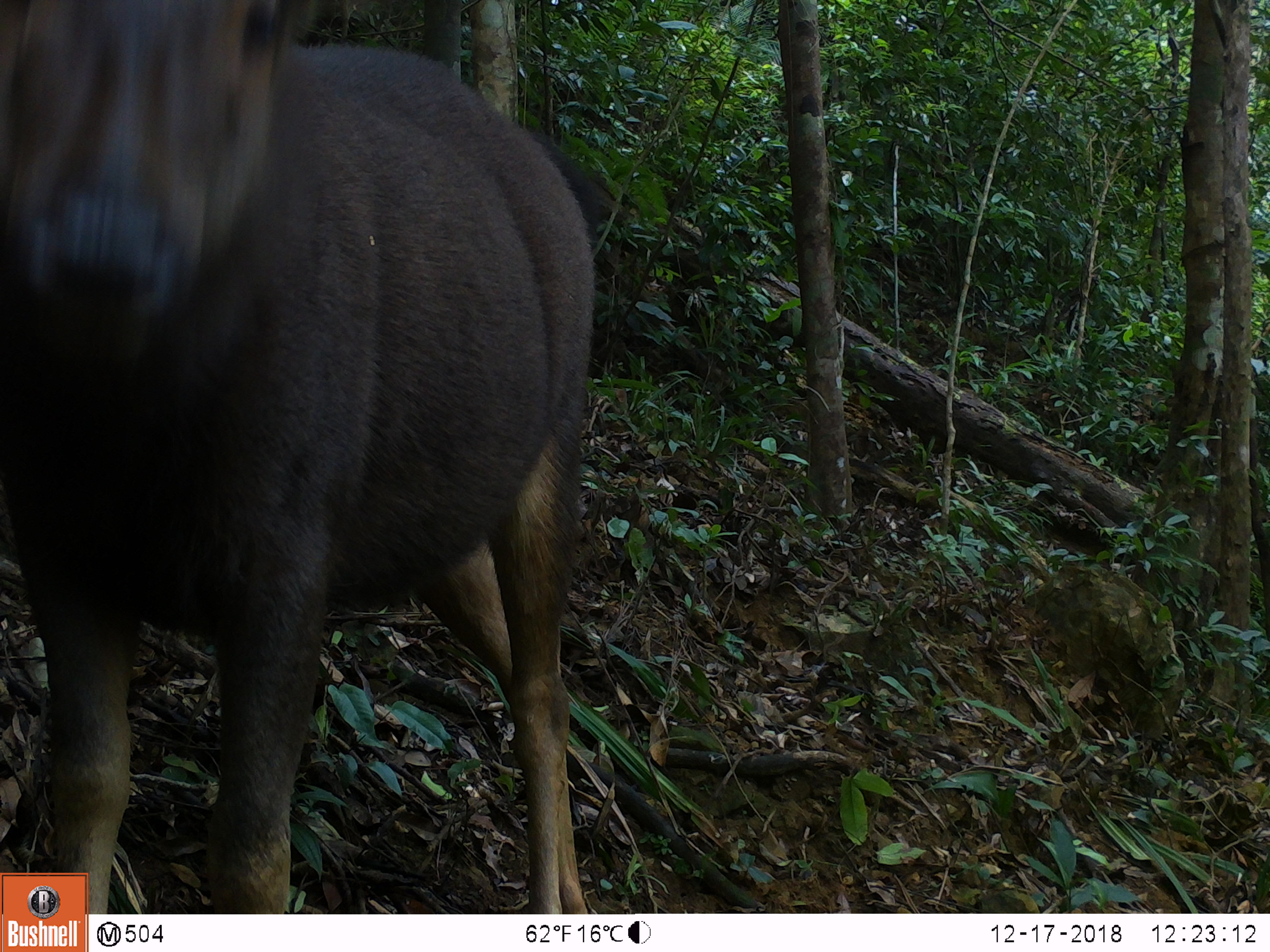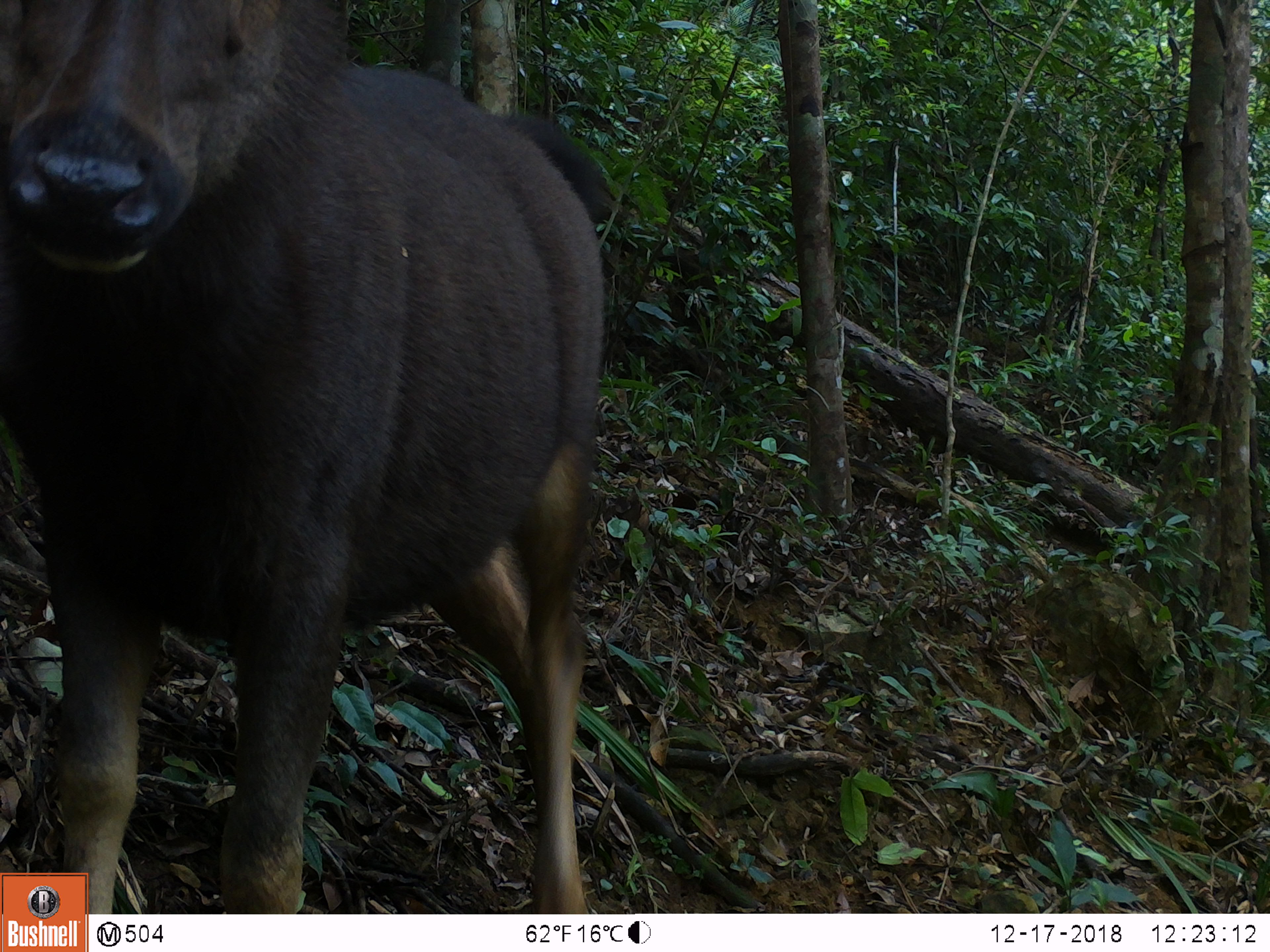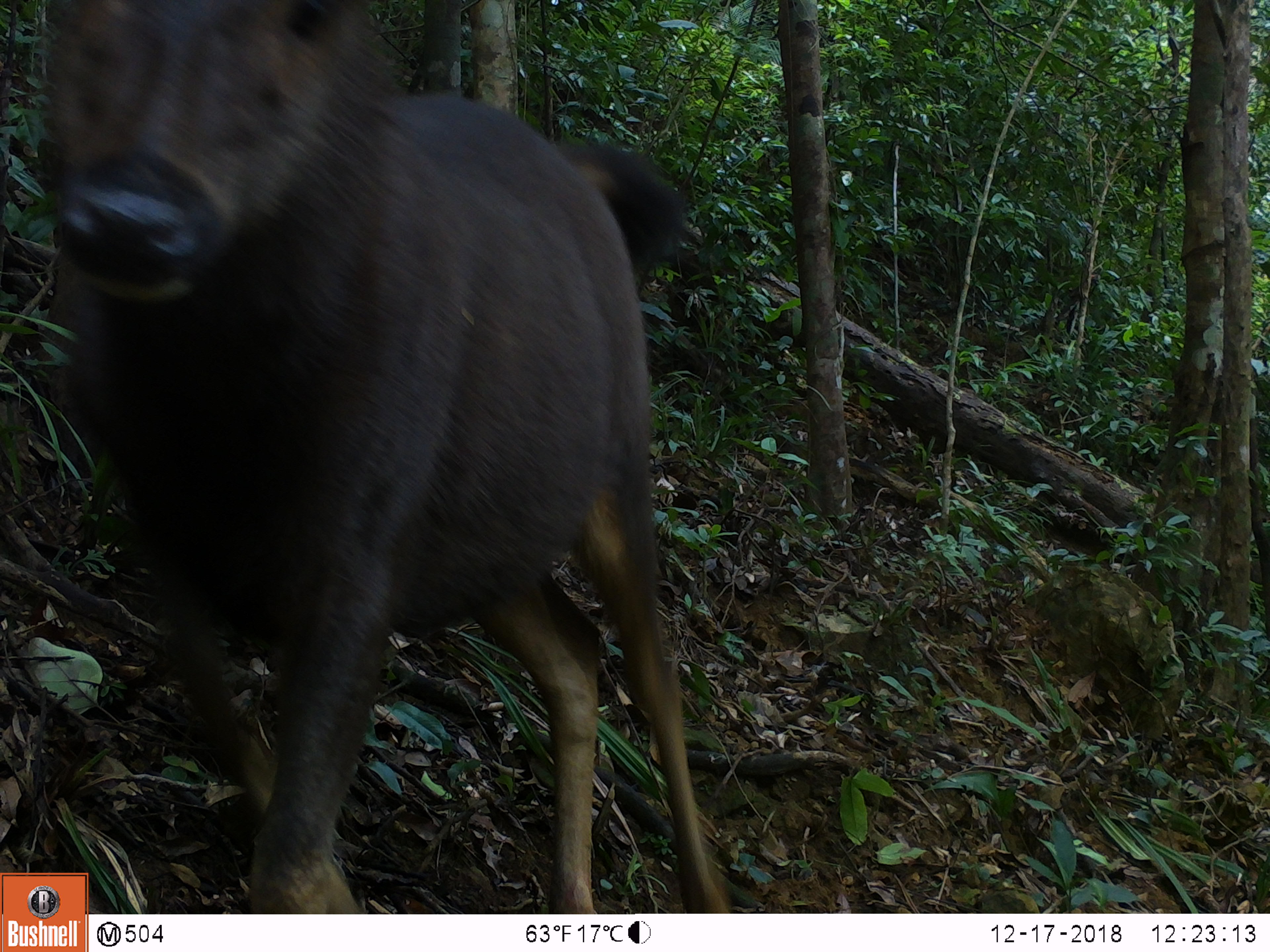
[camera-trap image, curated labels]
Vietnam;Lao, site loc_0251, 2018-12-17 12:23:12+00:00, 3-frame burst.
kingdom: Animalia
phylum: Chordata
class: Mammalia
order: Artiodactyla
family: Cervidae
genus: Rusa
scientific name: Rusa unicolor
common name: sambar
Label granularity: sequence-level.